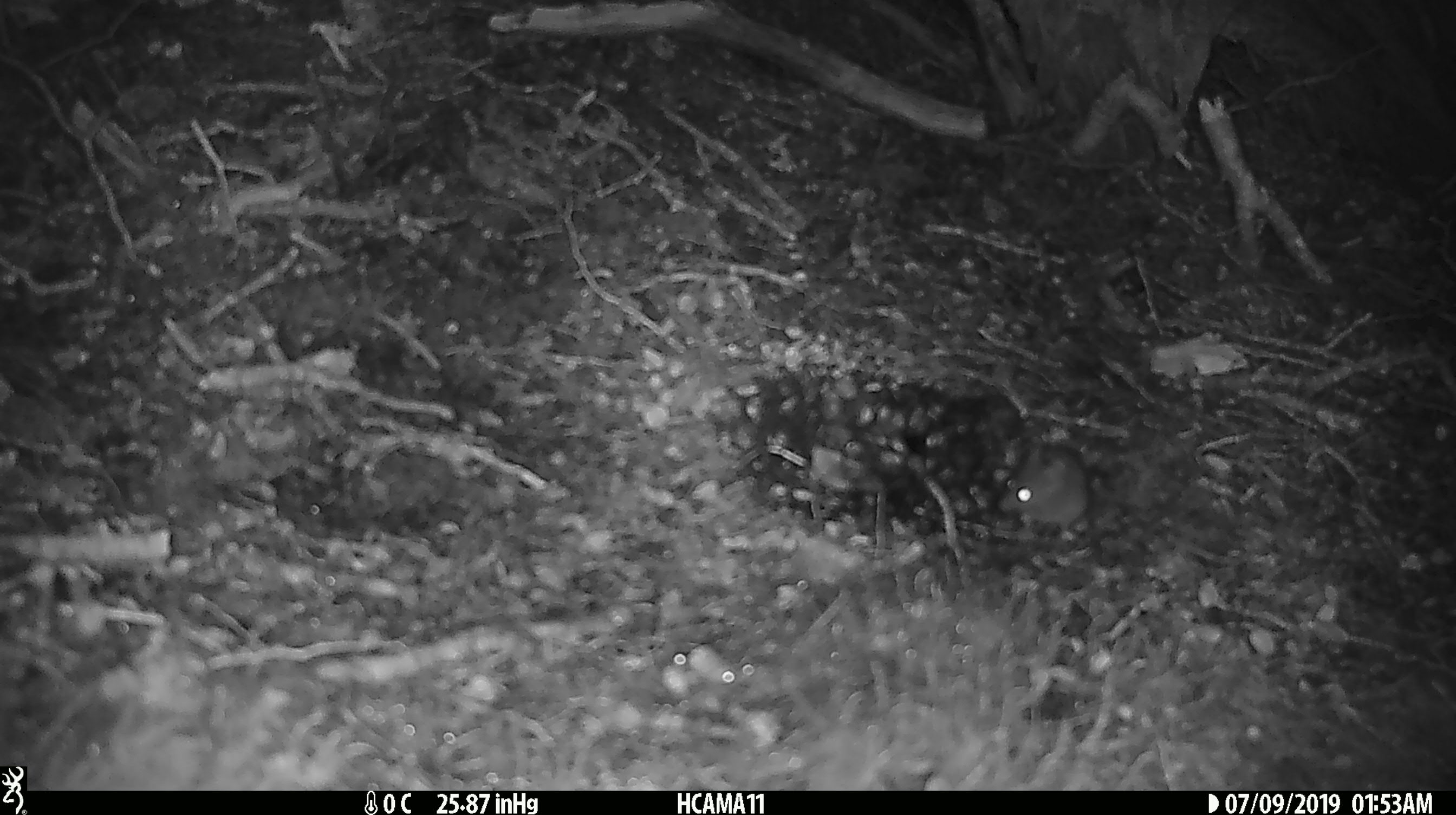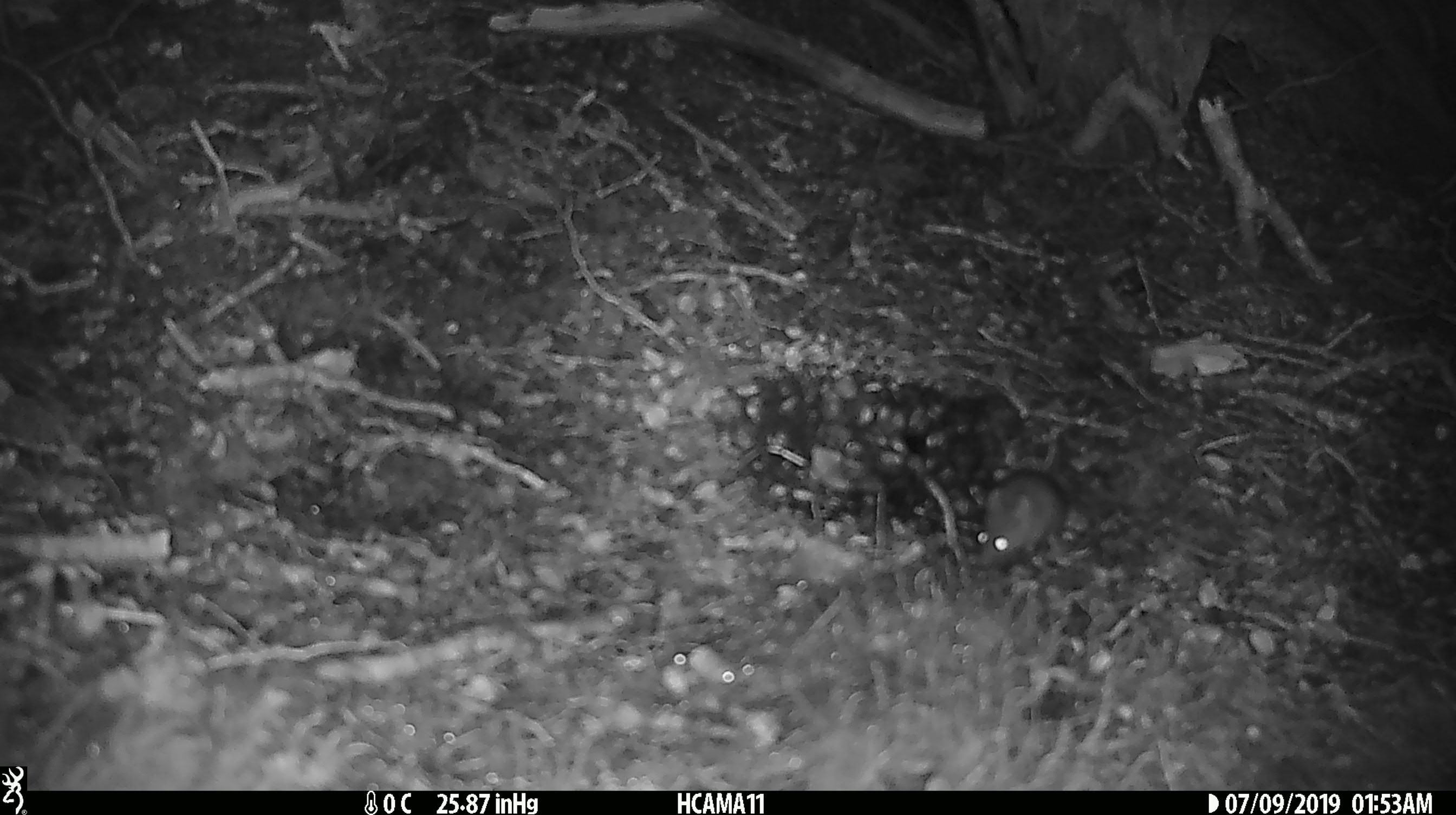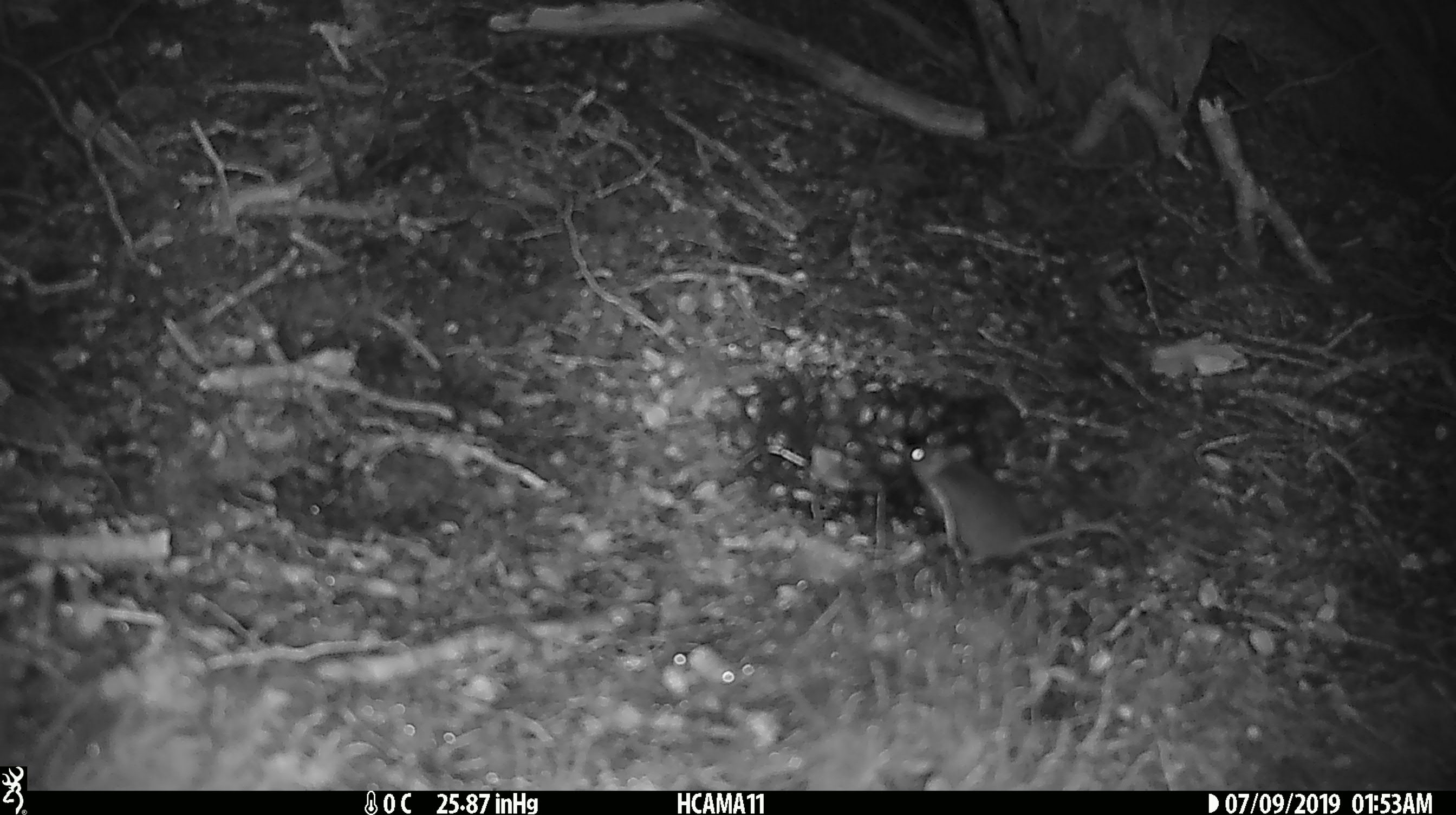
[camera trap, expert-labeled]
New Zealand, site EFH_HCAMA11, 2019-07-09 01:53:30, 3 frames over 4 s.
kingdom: Animalia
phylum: Chordata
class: Mammalia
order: Rodentia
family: Muridae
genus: Mus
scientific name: Mus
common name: mouse